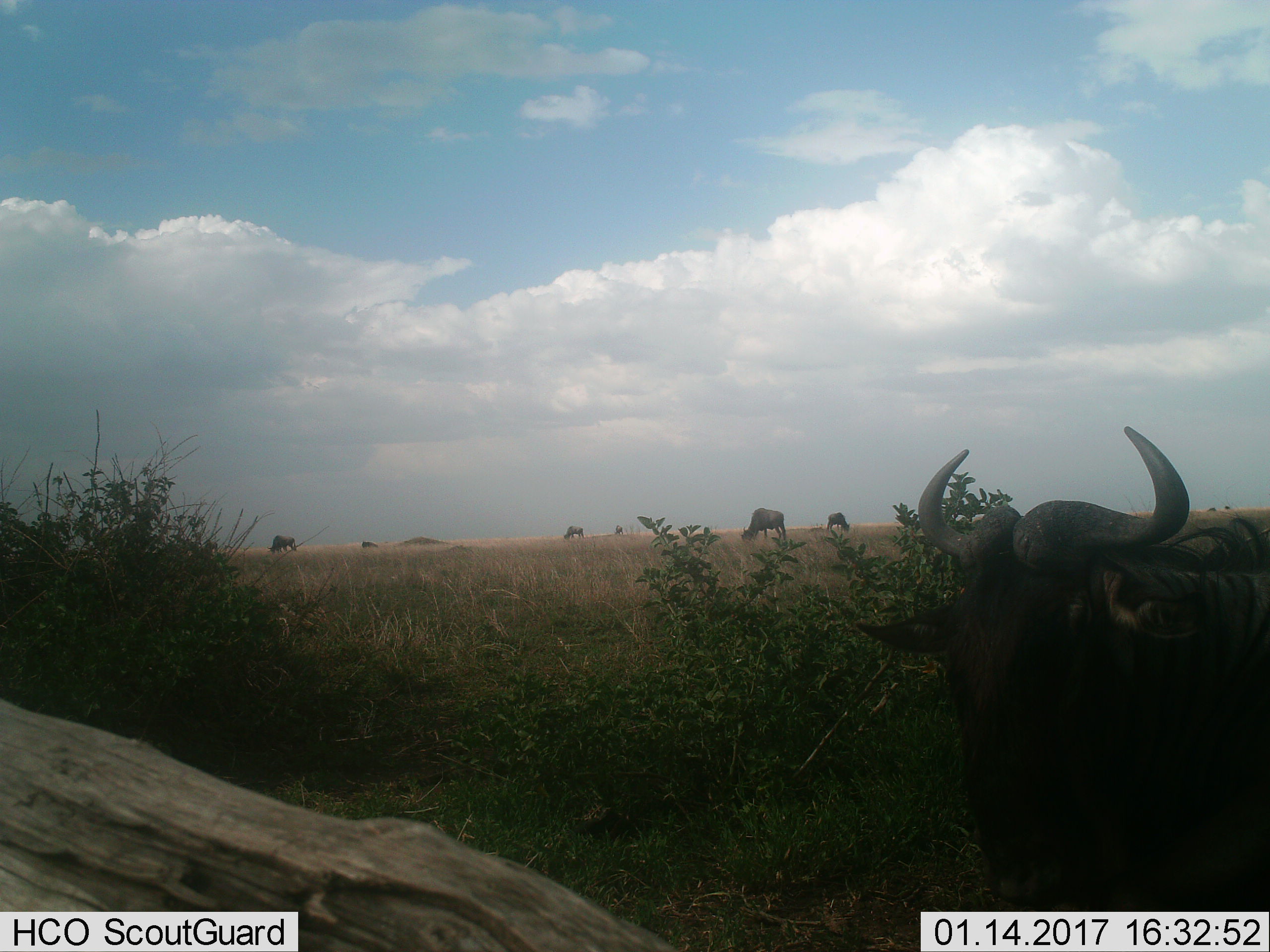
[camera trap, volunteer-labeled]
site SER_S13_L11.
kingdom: Animalia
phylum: Chordata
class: Mammalia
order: Artiodactyla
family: Bovidae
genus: Connochaetes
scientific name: Connochaetes taurinus taurinus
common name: blue wildebeest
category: wildebeestblue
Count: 7.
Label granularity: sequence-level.